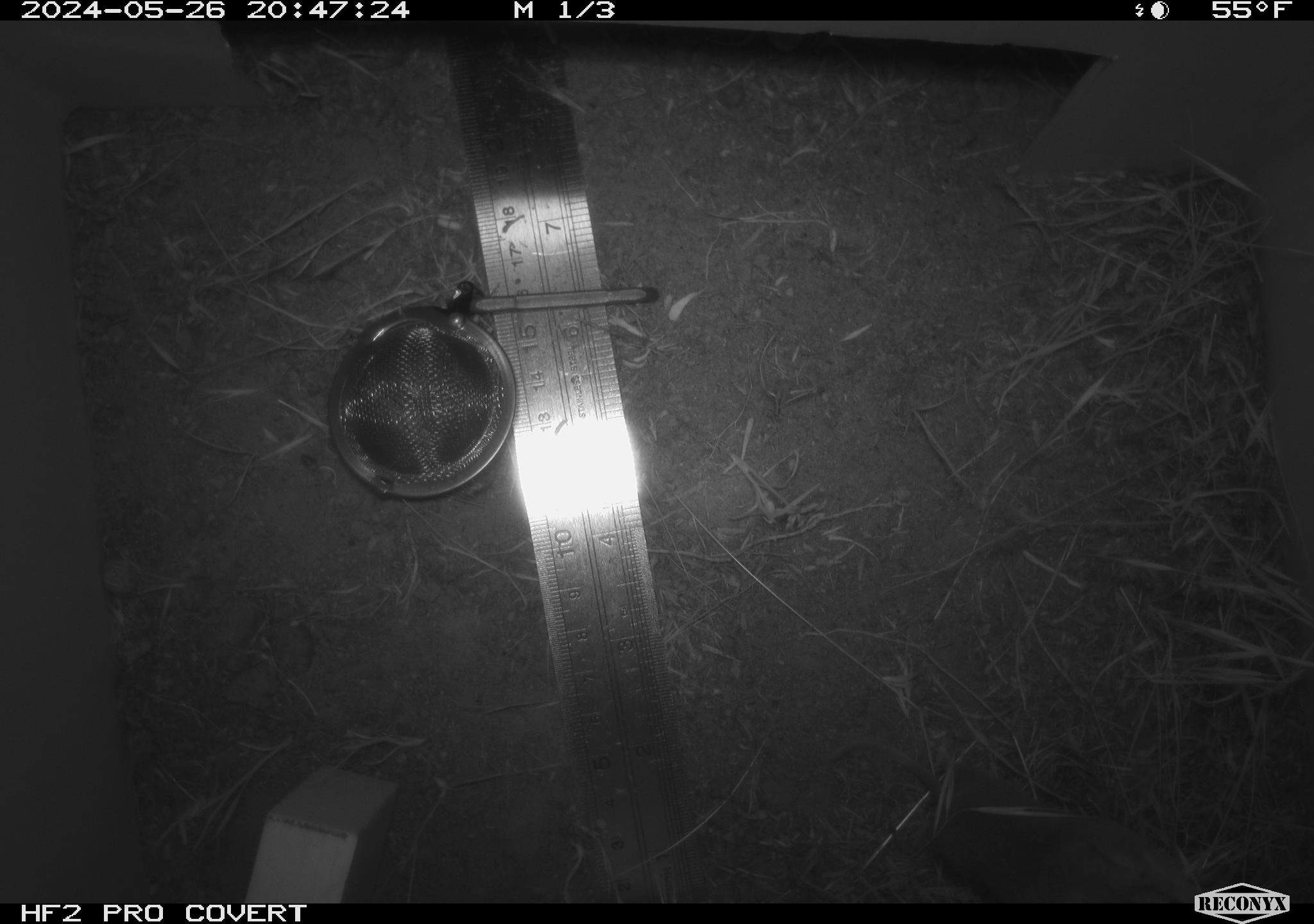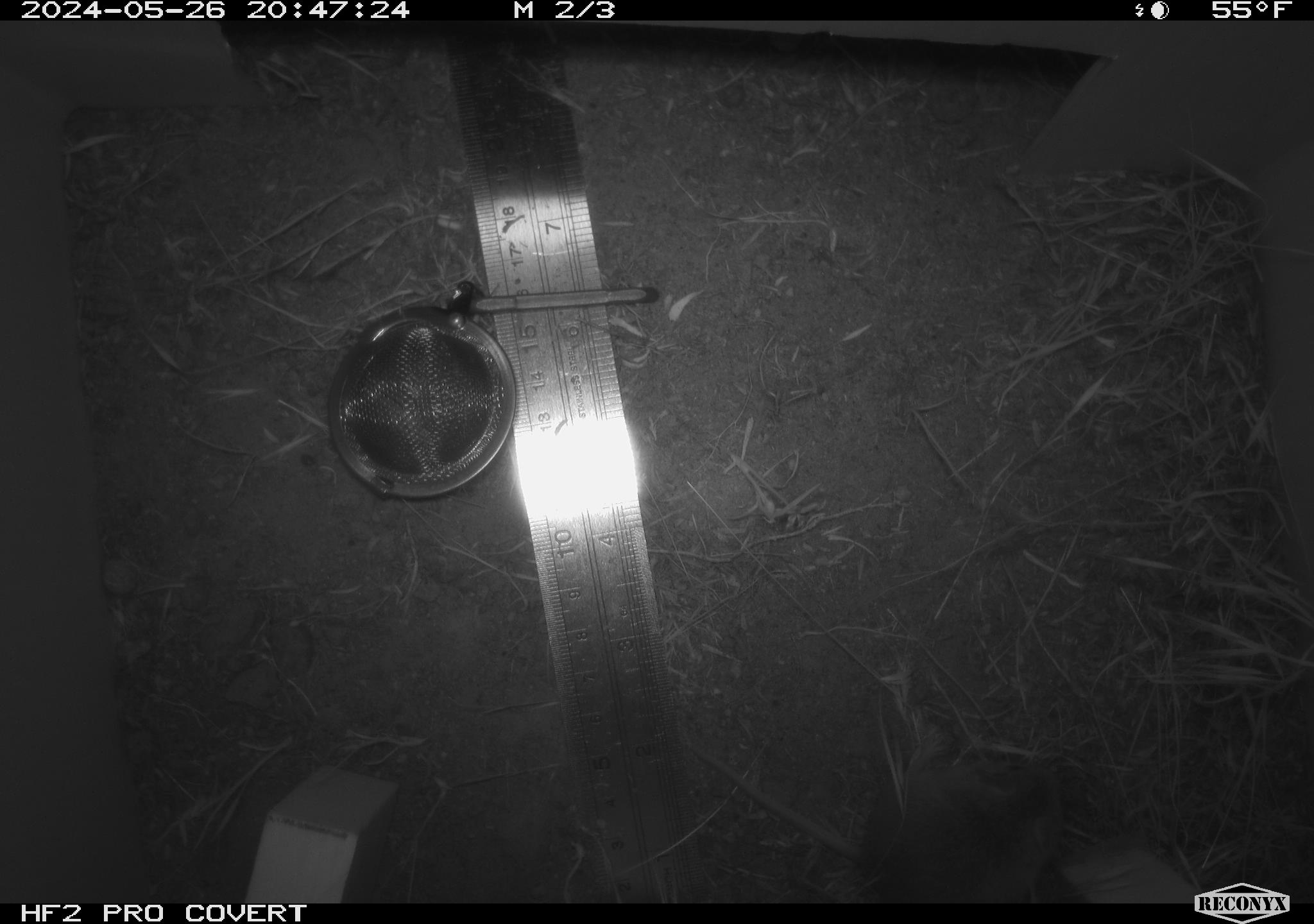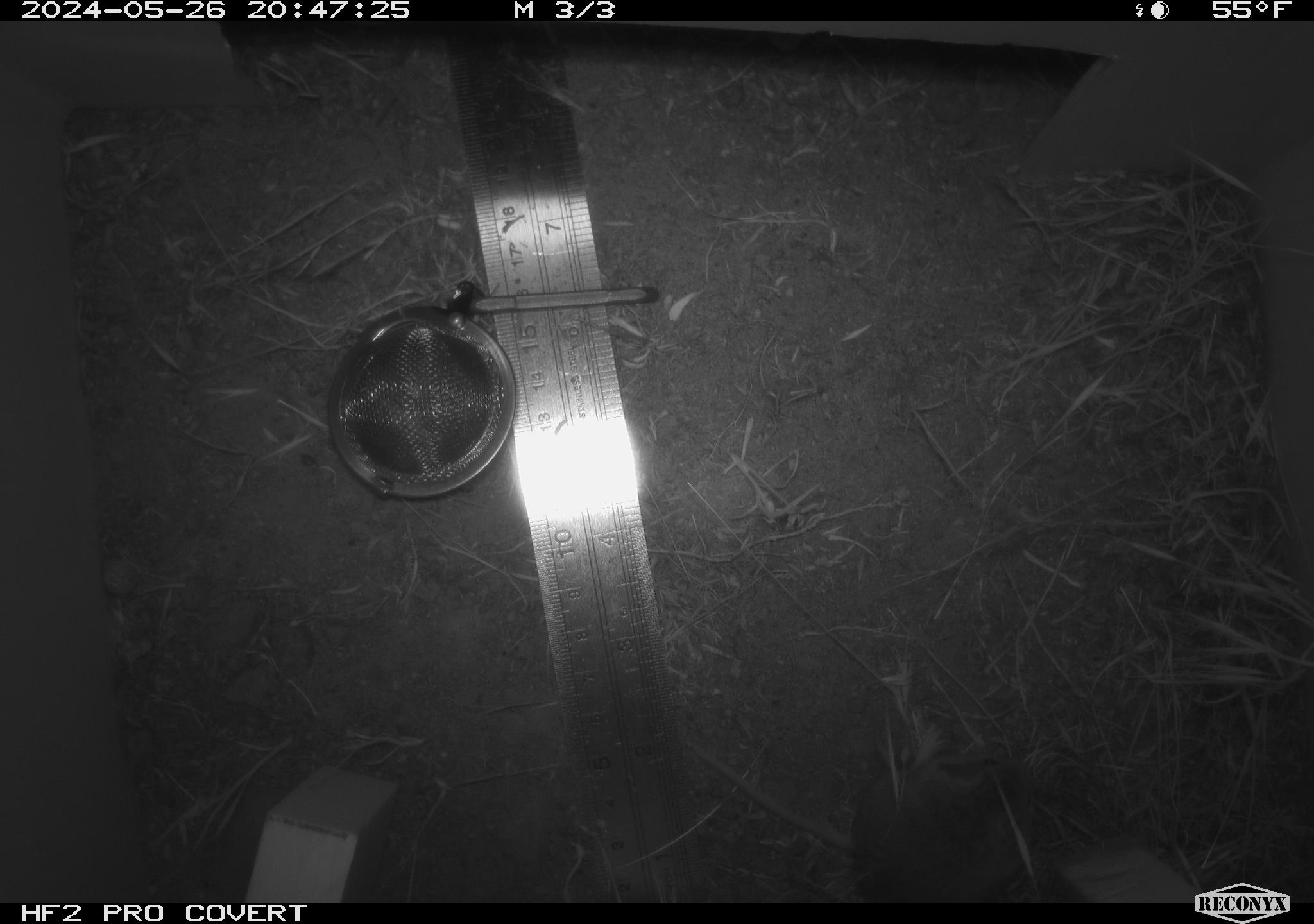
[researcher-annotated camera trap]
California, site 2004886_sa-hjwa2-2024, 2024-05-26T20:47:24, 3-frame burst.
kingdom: Animalia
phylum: Chordata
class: Mammalia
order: Rodentia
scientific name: Rodentia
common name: rodent